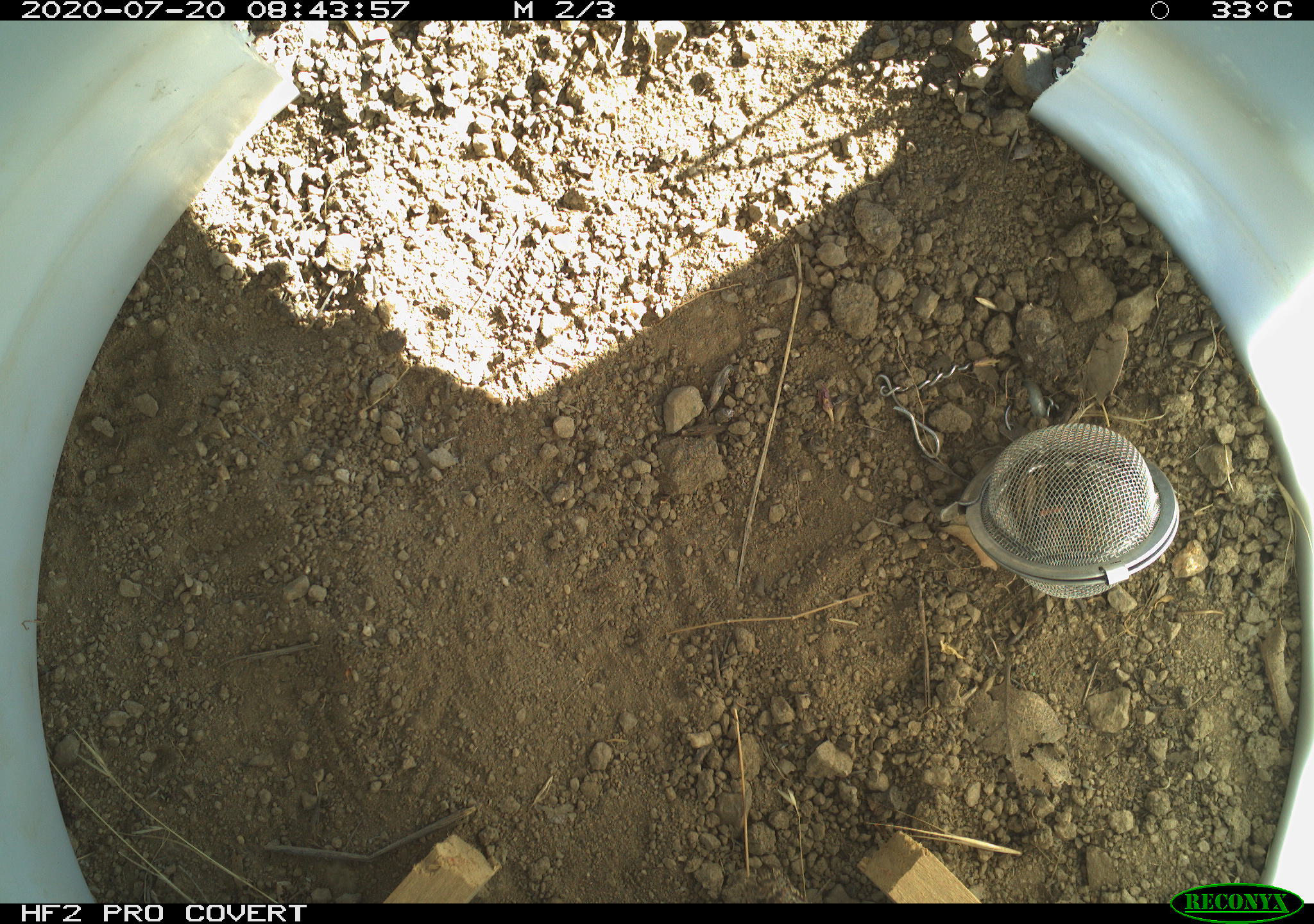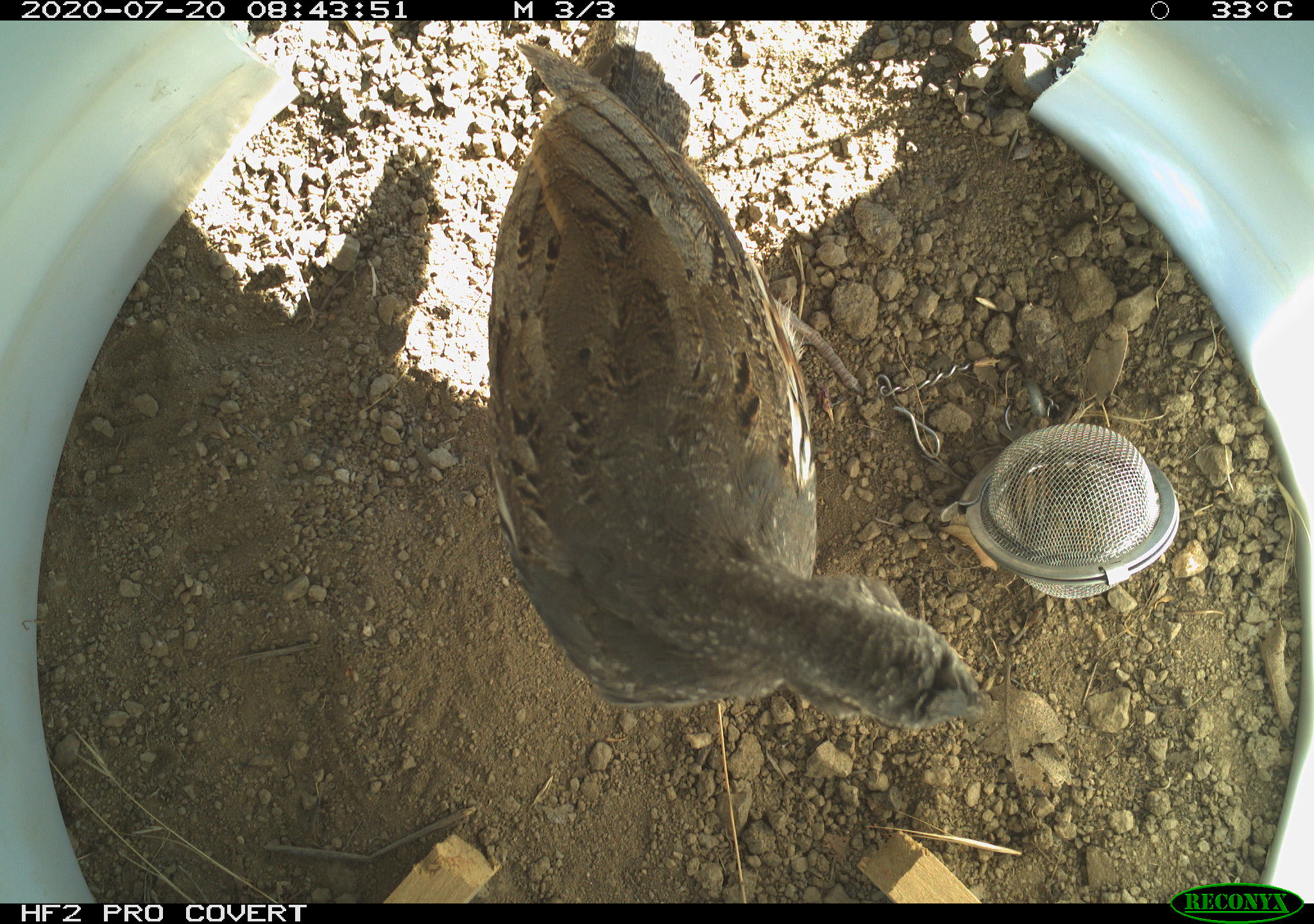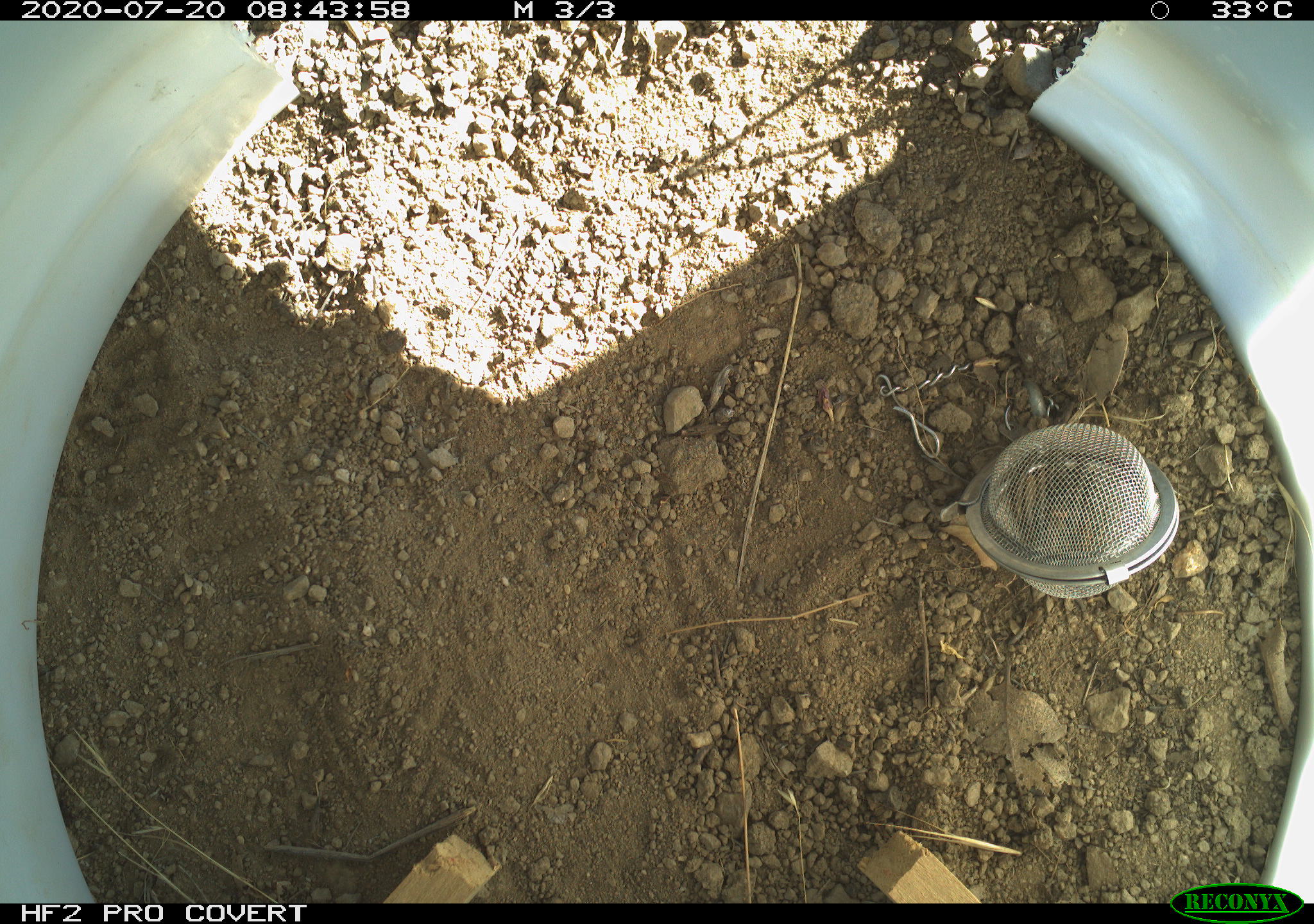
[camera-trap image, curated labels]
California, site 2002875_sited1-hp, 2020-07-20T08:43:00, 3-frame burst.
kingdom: Animalia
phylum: Chordata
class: Aves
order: Galliformes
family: Phasianidae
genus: Ophrysia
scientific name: Ophrysia superciliosa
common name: mountain quail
Mountain quail (Ophrysia superciliosa).